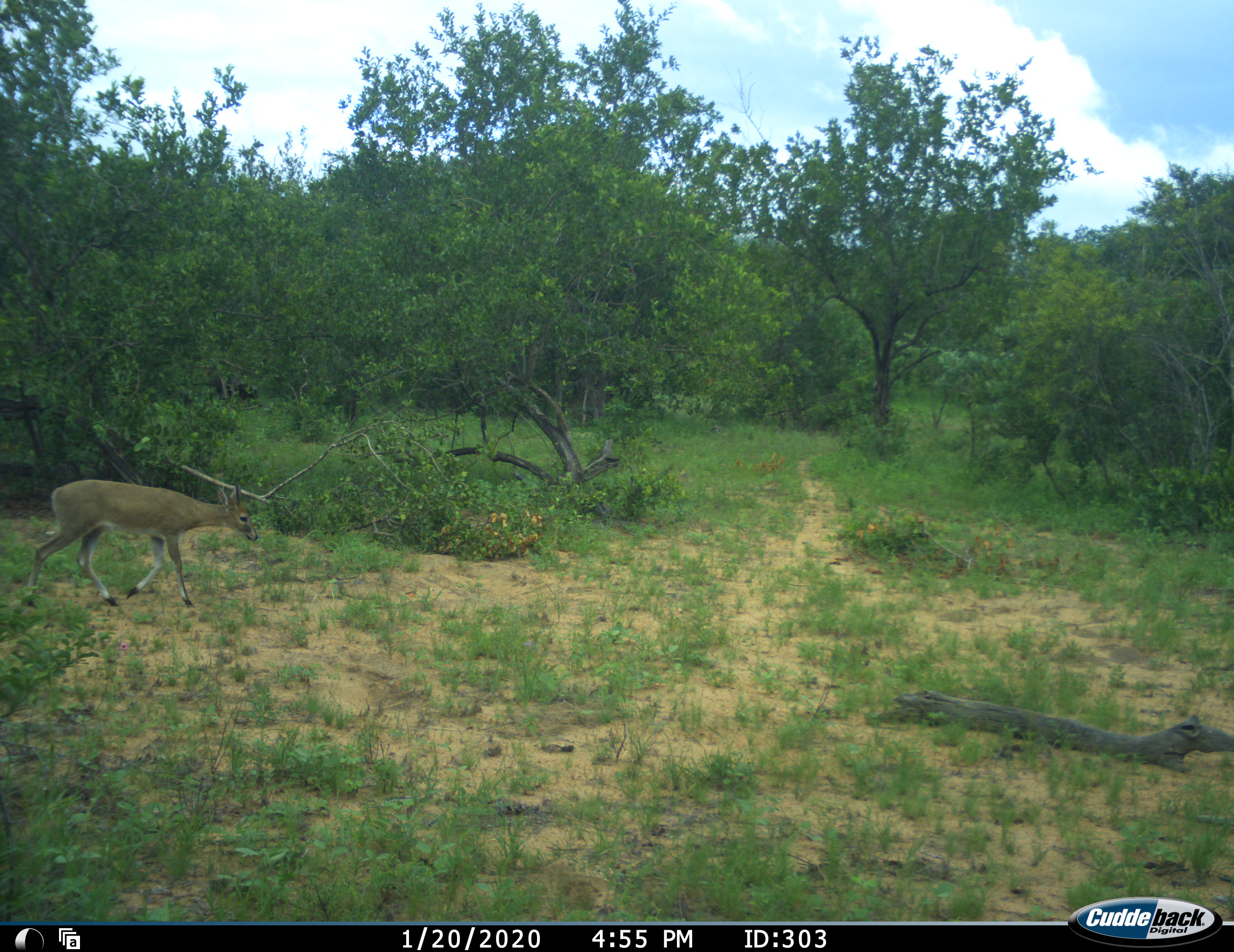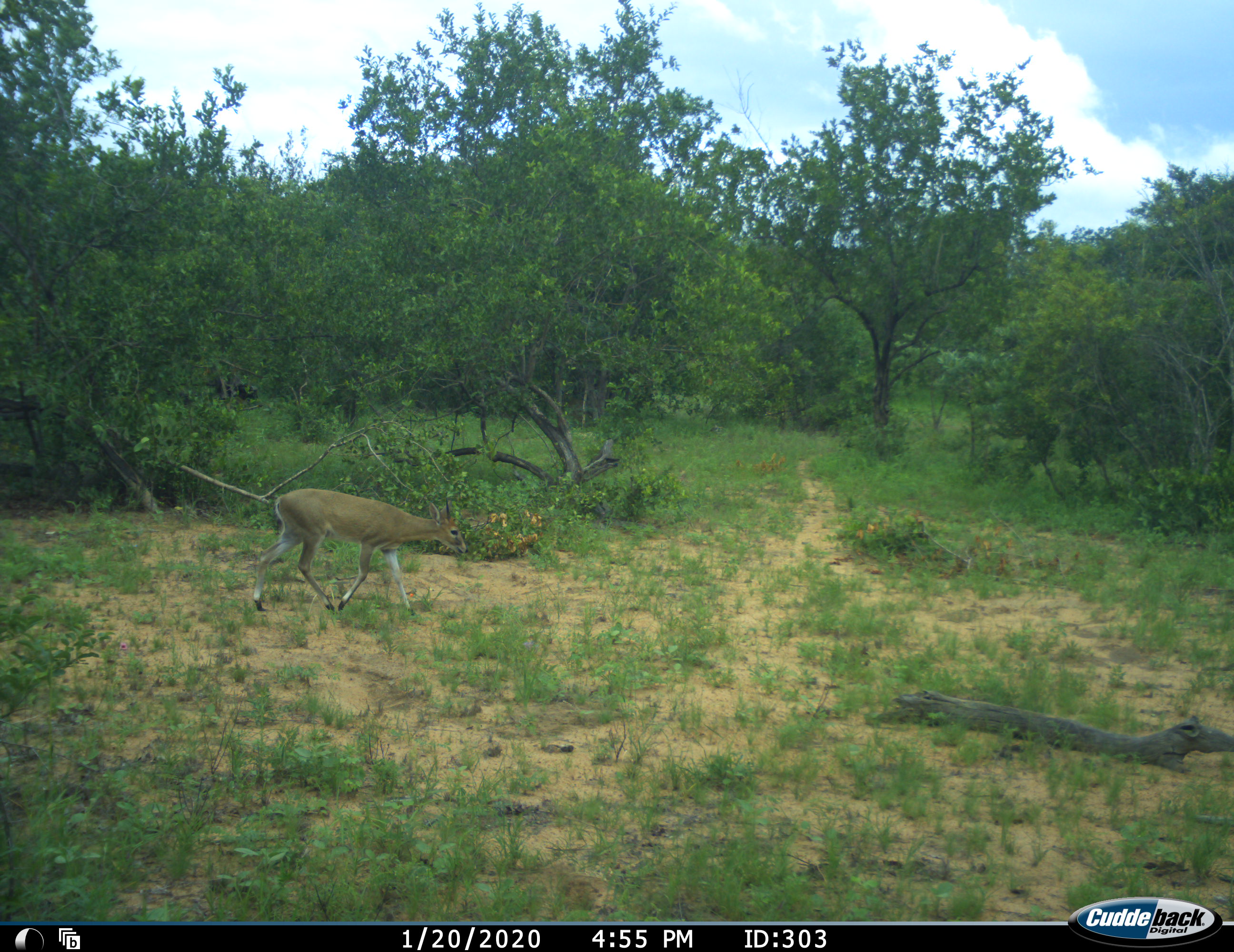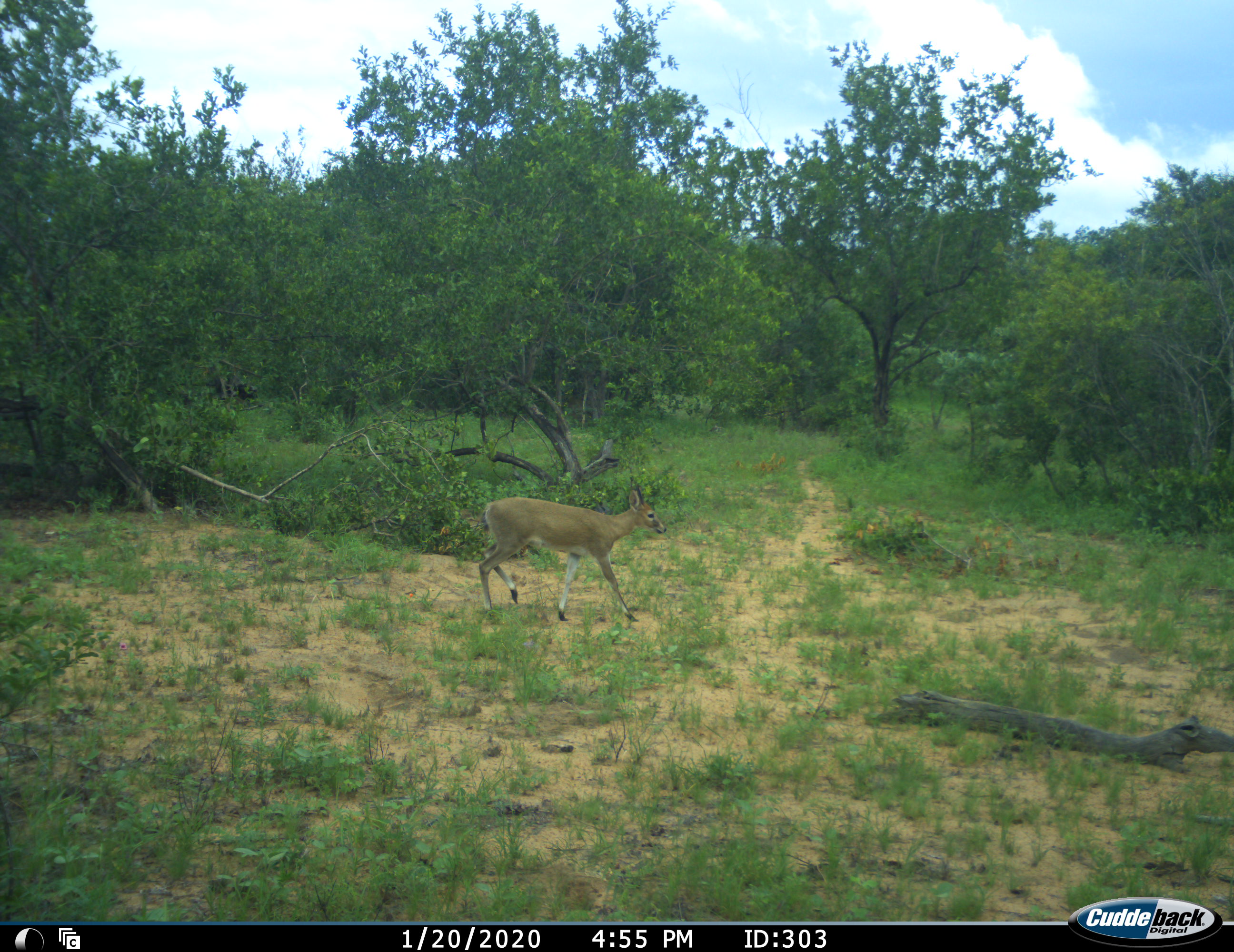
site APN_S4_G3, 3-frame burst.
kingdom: Animalia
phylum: Chordata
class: Mammalia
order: Artiodactyla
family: Bovidae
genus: Sylvicapra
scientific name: Sylvicapra grimmia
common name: common duiker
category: duikercommongrey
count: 1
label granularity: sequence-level